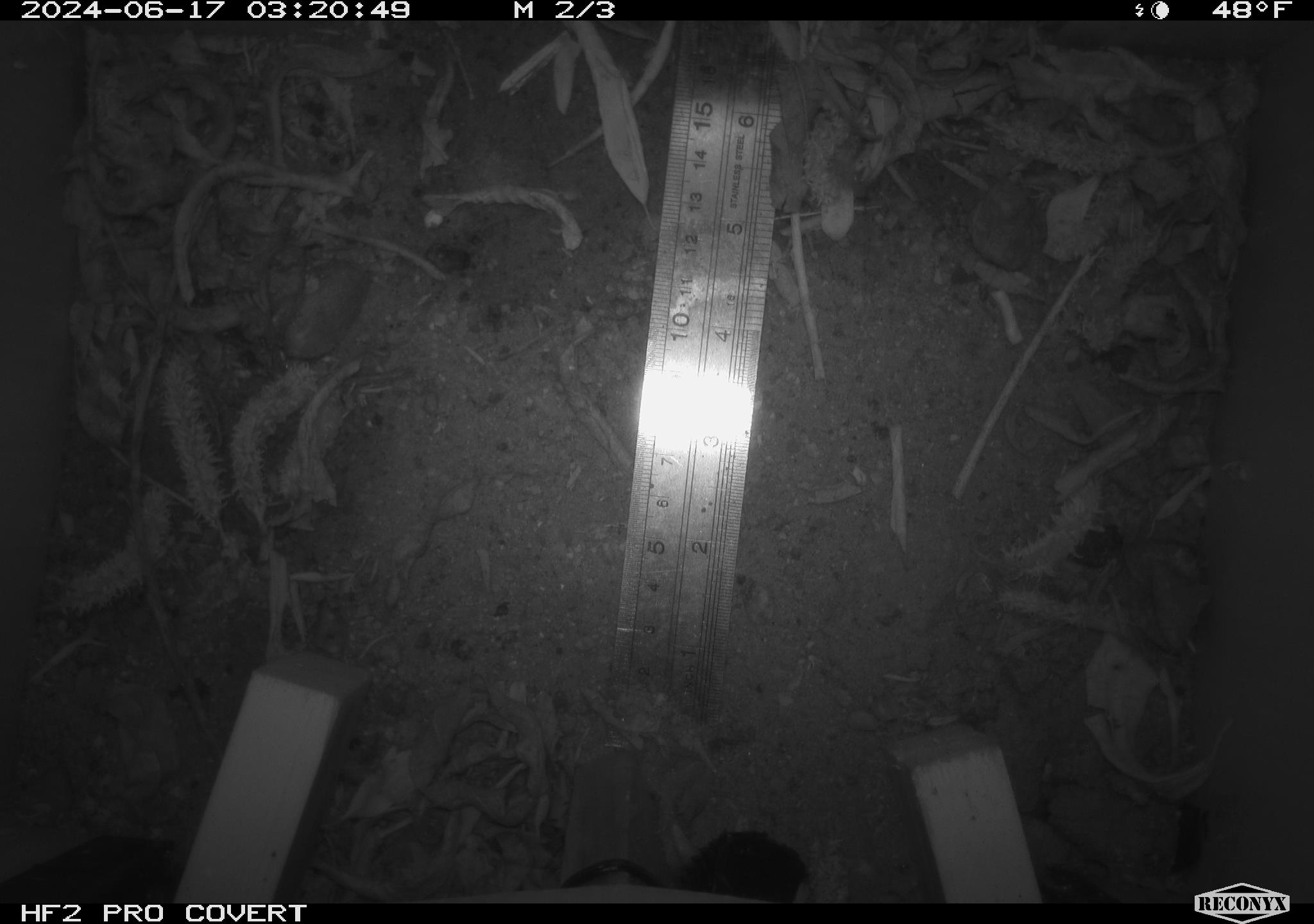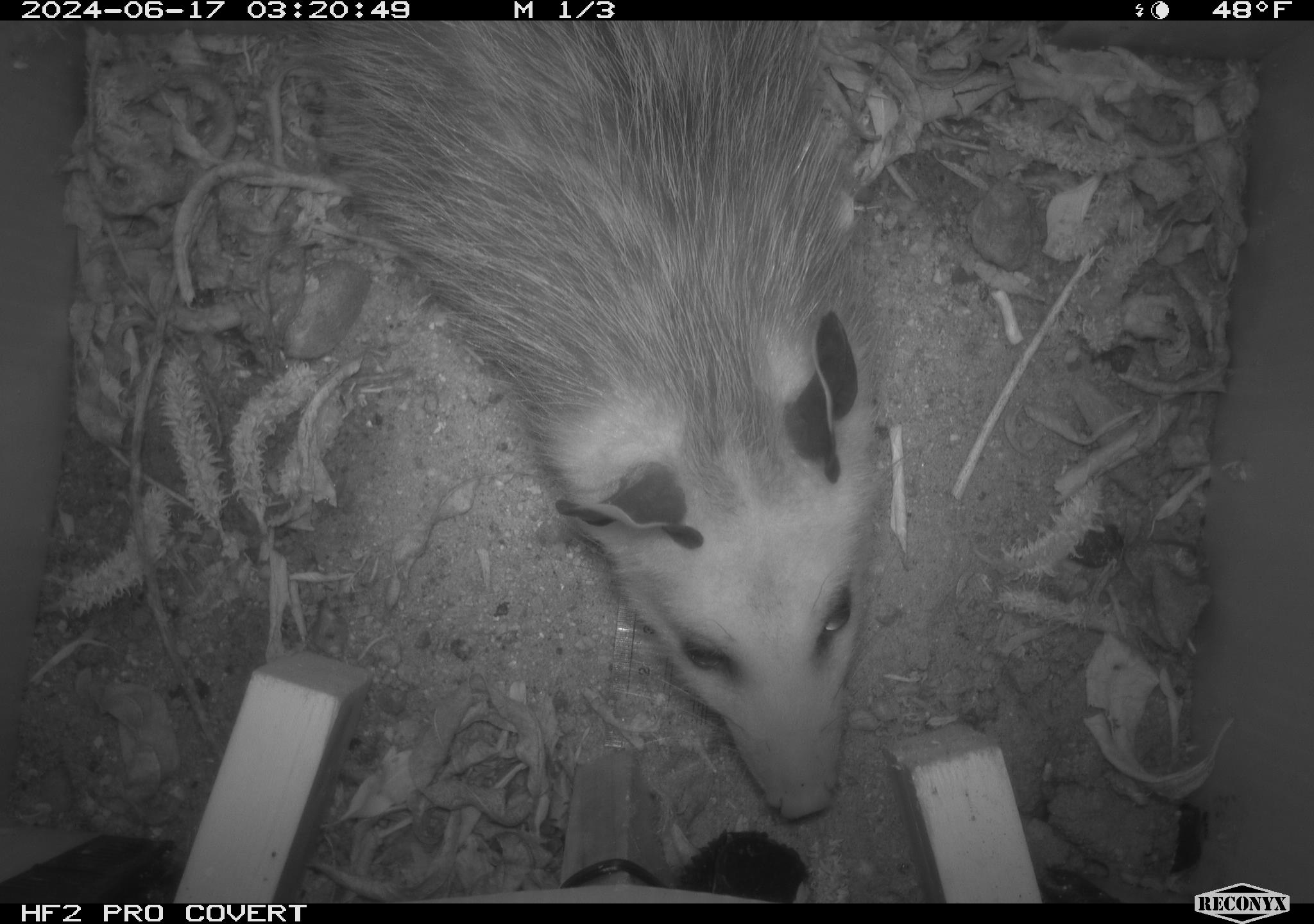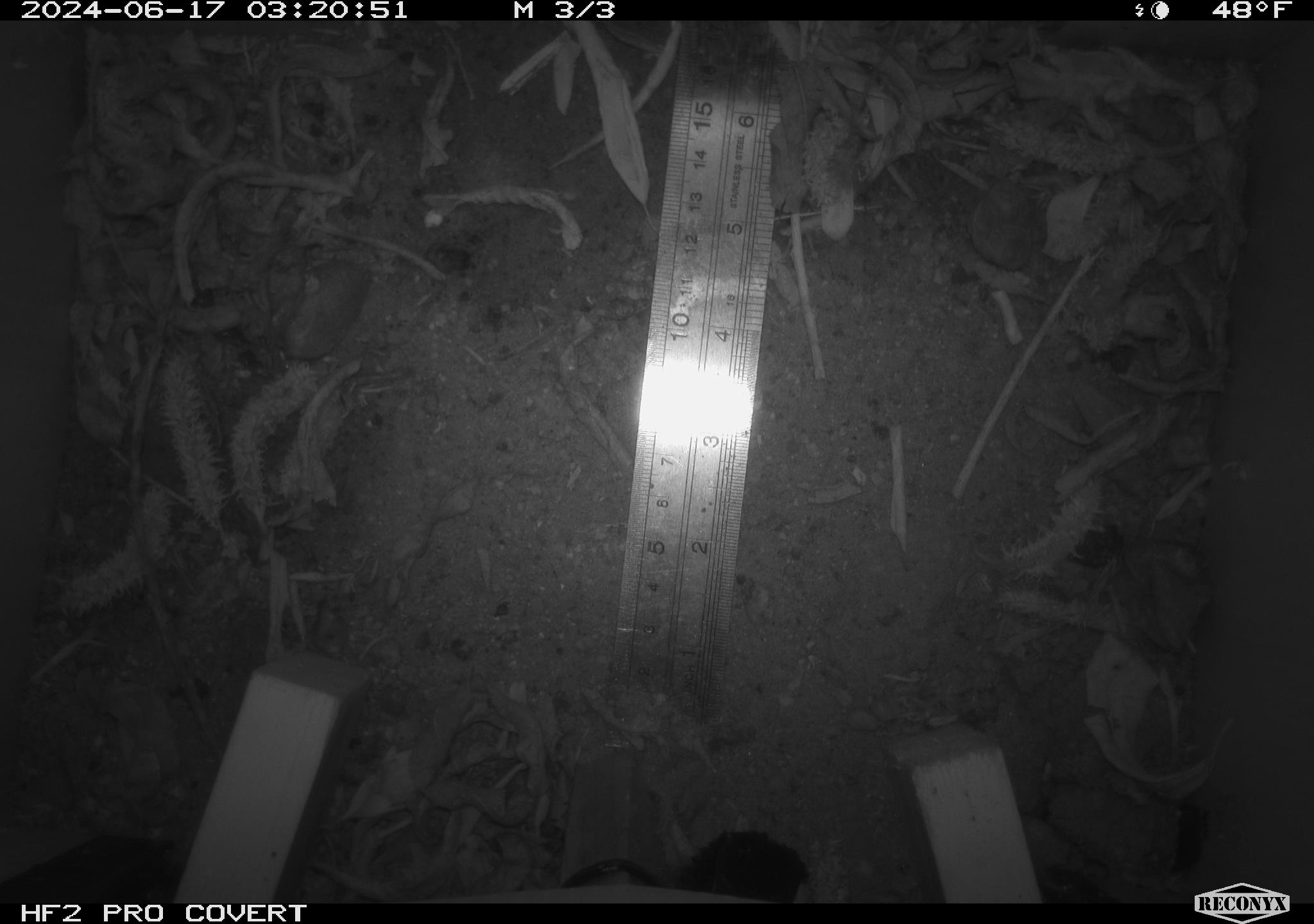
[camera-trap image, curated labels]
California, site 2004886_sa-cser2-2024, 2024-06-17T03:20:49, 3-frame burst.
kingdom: Animalia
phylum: Chordata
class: Mammalia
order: Didelphimorphia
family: Didelphidae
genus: Didelphis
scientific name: Didelphis virginiana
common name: virginia opossum